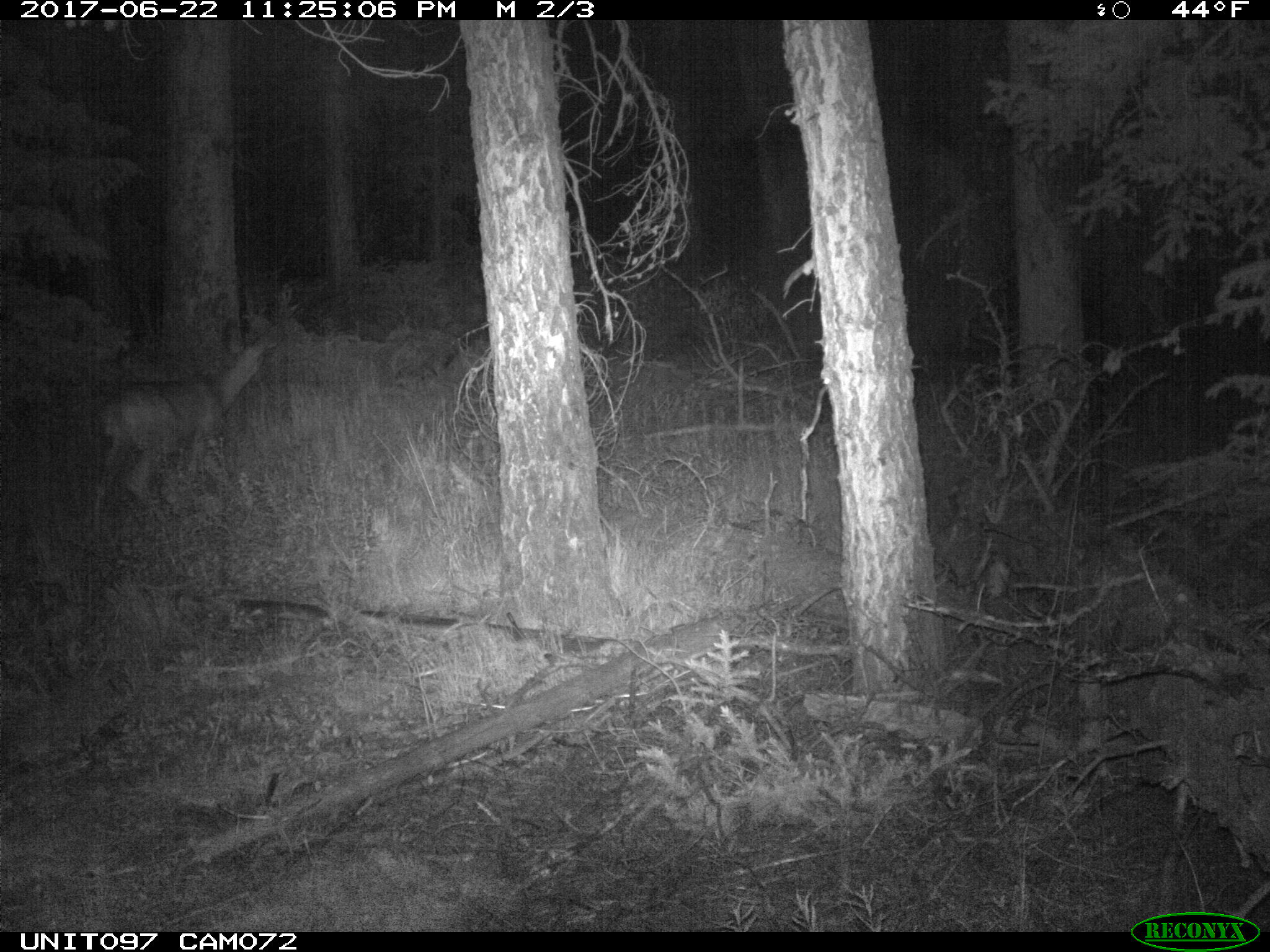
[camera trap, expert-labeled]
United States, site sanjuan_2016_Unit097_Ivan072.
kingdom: Animalia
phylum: Chordata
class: Mammalia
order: Artiodactyla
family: Cervidae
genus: Odocoileus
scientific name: Odocoileus hemionus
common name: mule deer